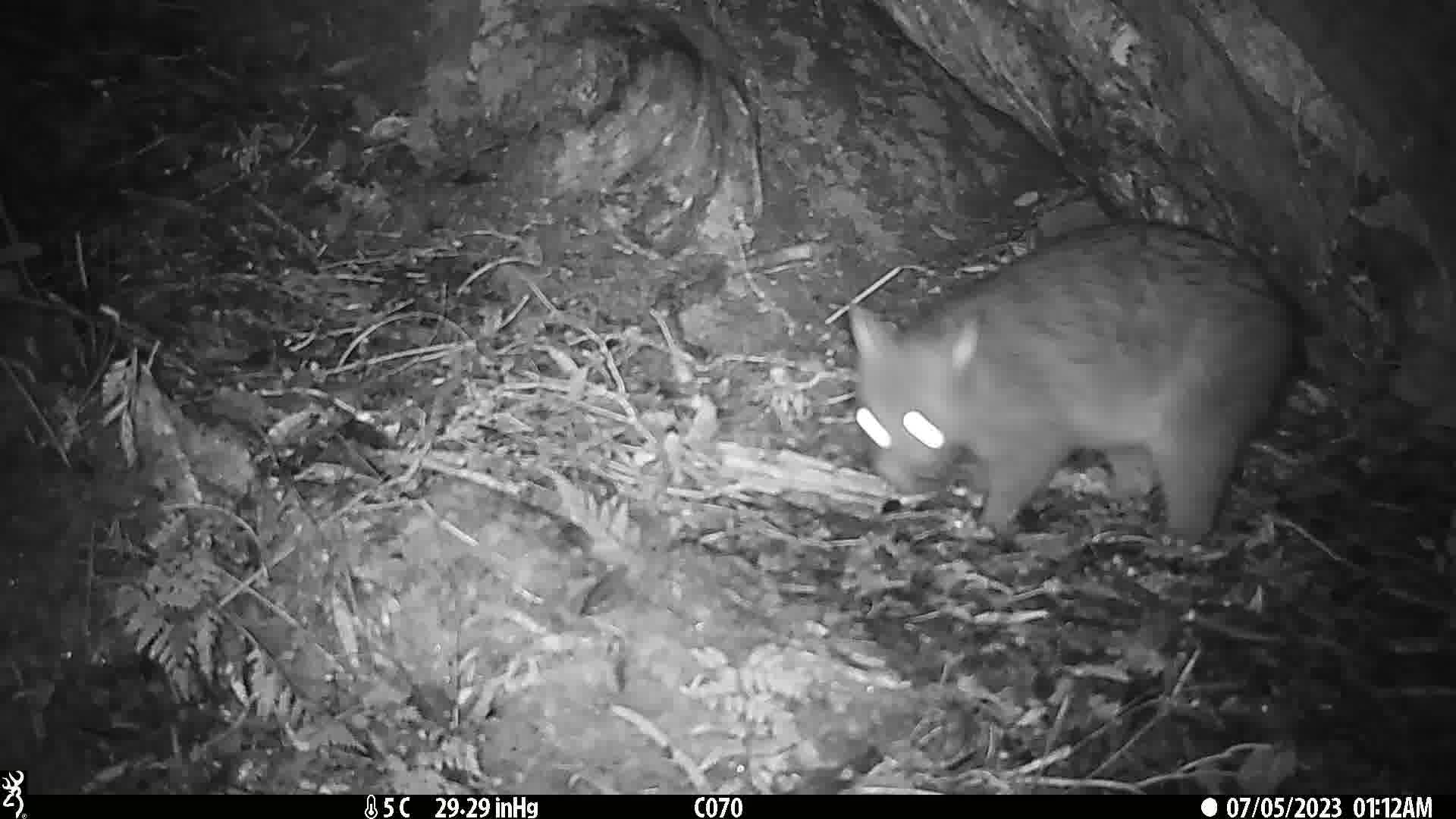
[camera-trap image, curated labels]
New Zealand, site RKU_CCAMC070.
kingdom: Animalia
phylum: Chordata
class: Mammalia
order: Diprotodontia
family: Phalangeridae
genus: Trichosurus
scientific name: Trichosurus vulpecula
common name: common brushtail possum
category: possum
Possum (common brushtail possum) (Trichosurus vulpecula).